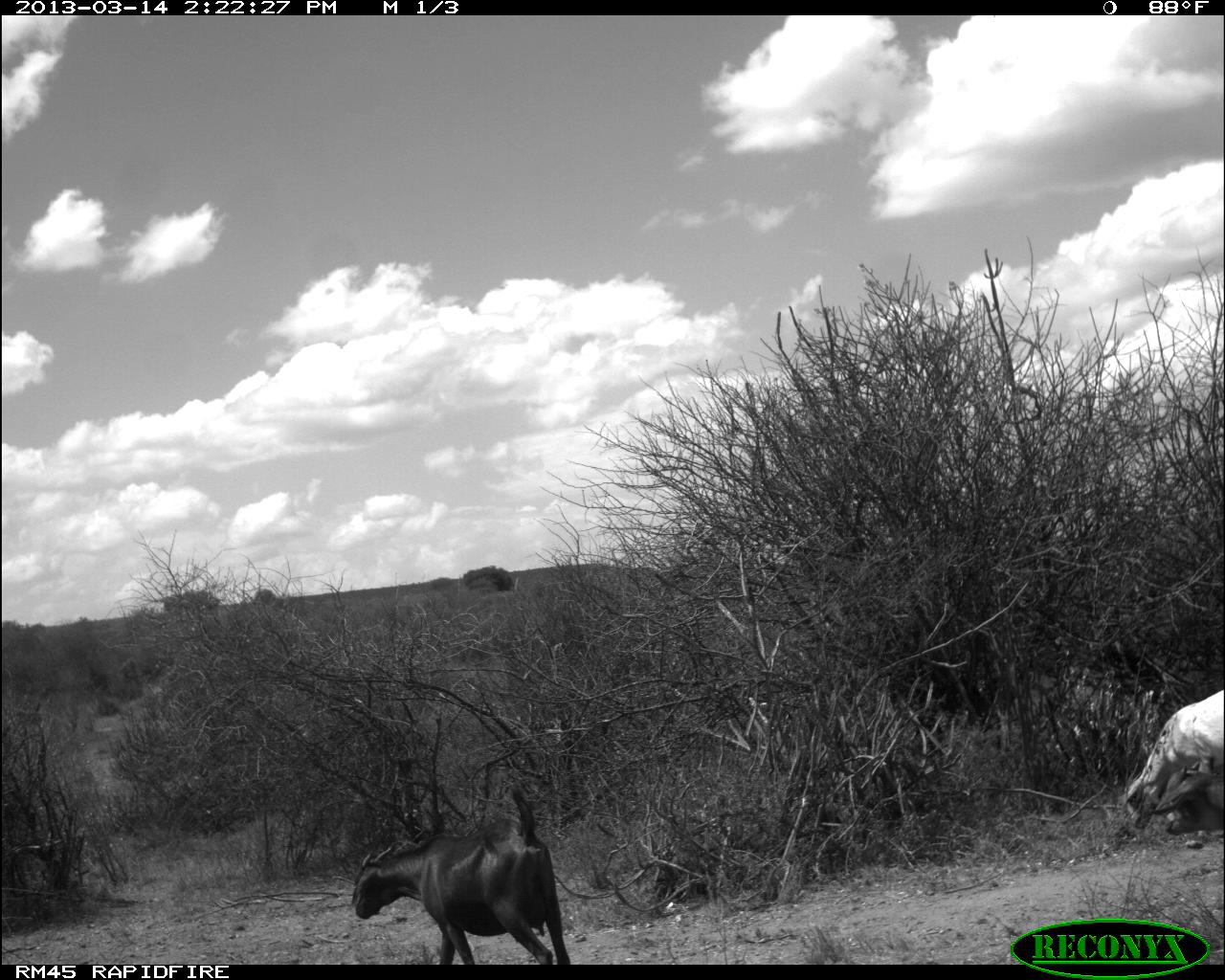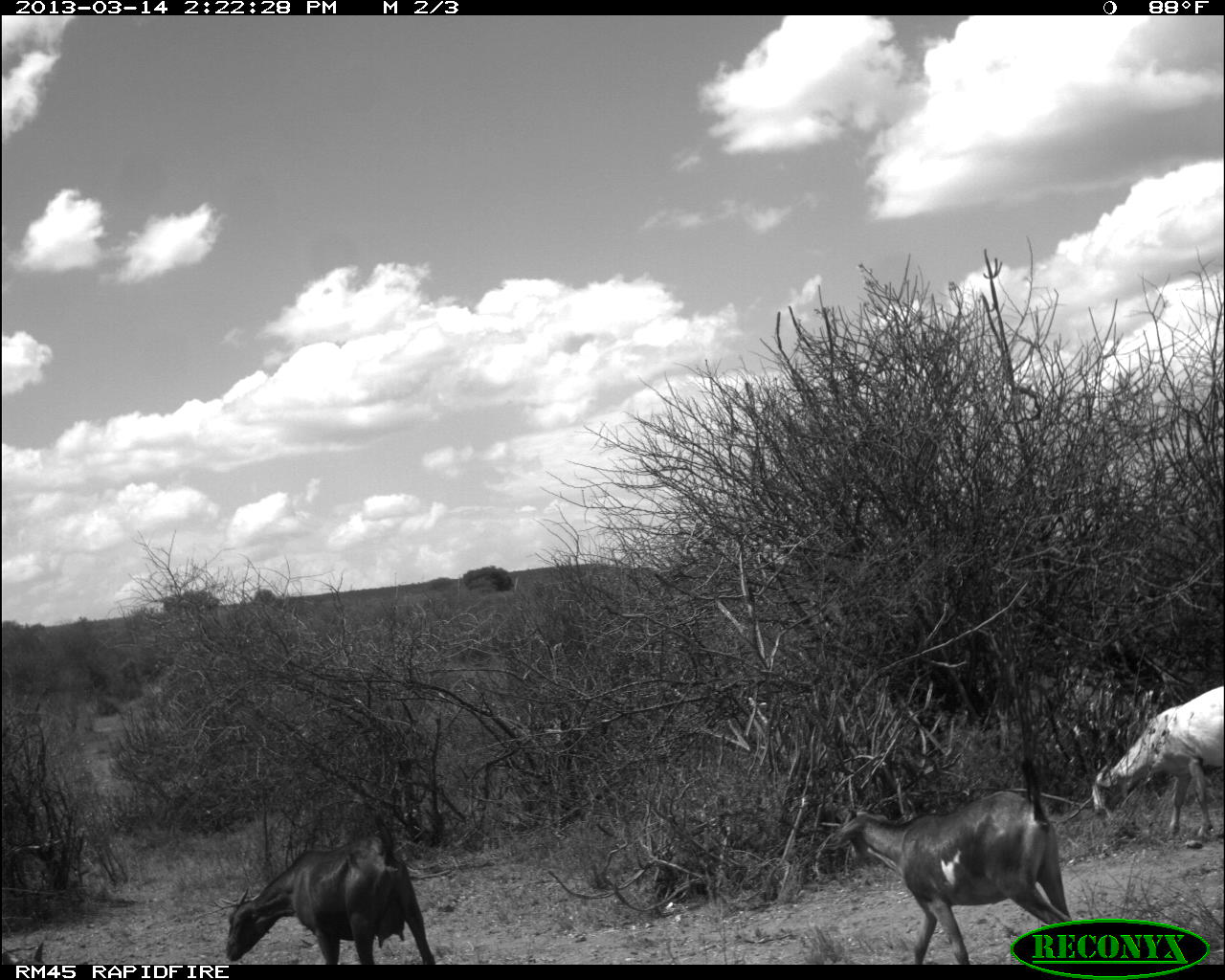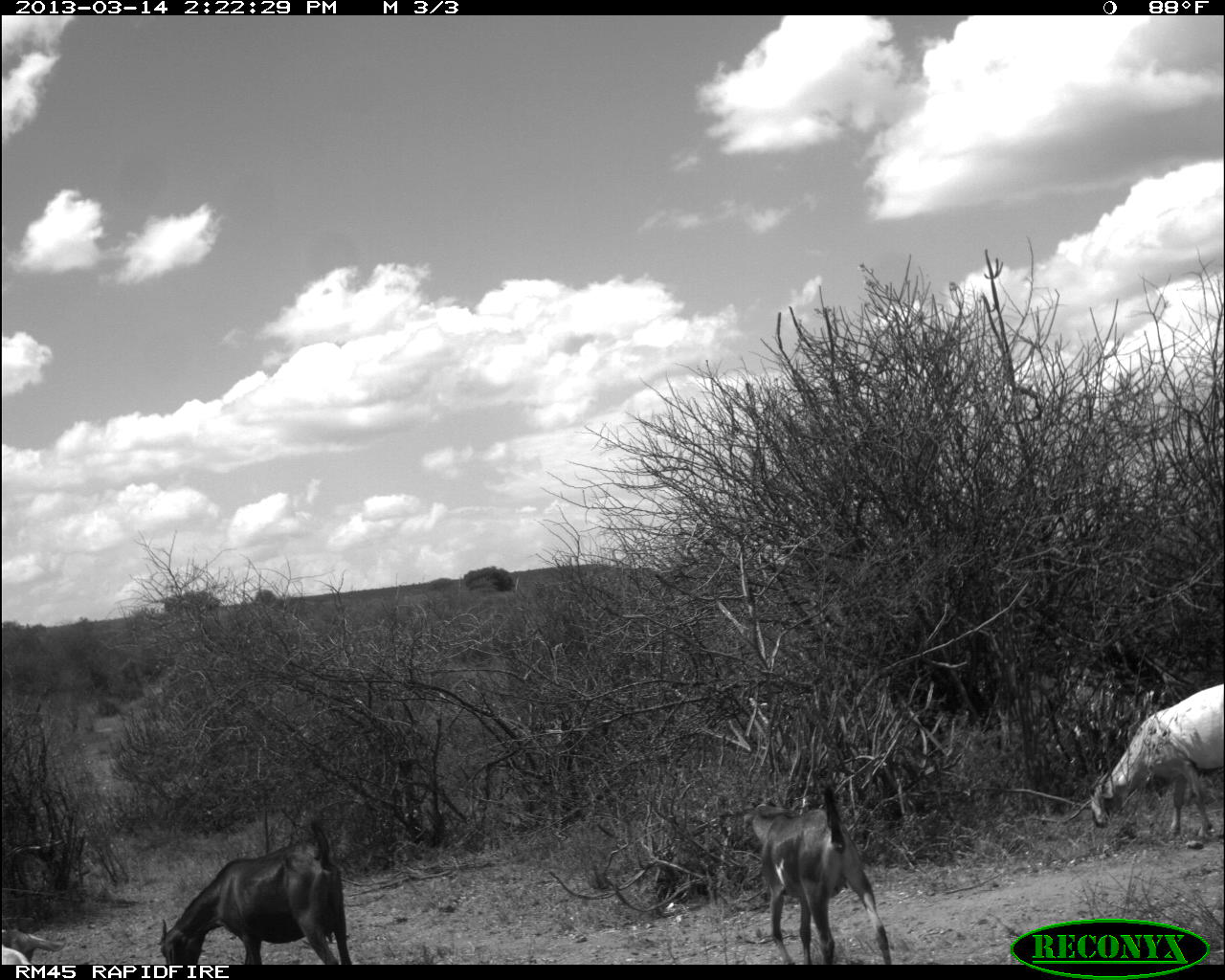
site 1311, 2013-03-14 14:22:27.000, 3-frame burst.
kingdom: Animalia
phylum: Chordata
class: Mammalia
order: Artiodactyla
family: Bovidae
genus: Capra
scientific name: Capra aegagrus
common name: wild goat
Capra aegagrus (wild goat), count 2.